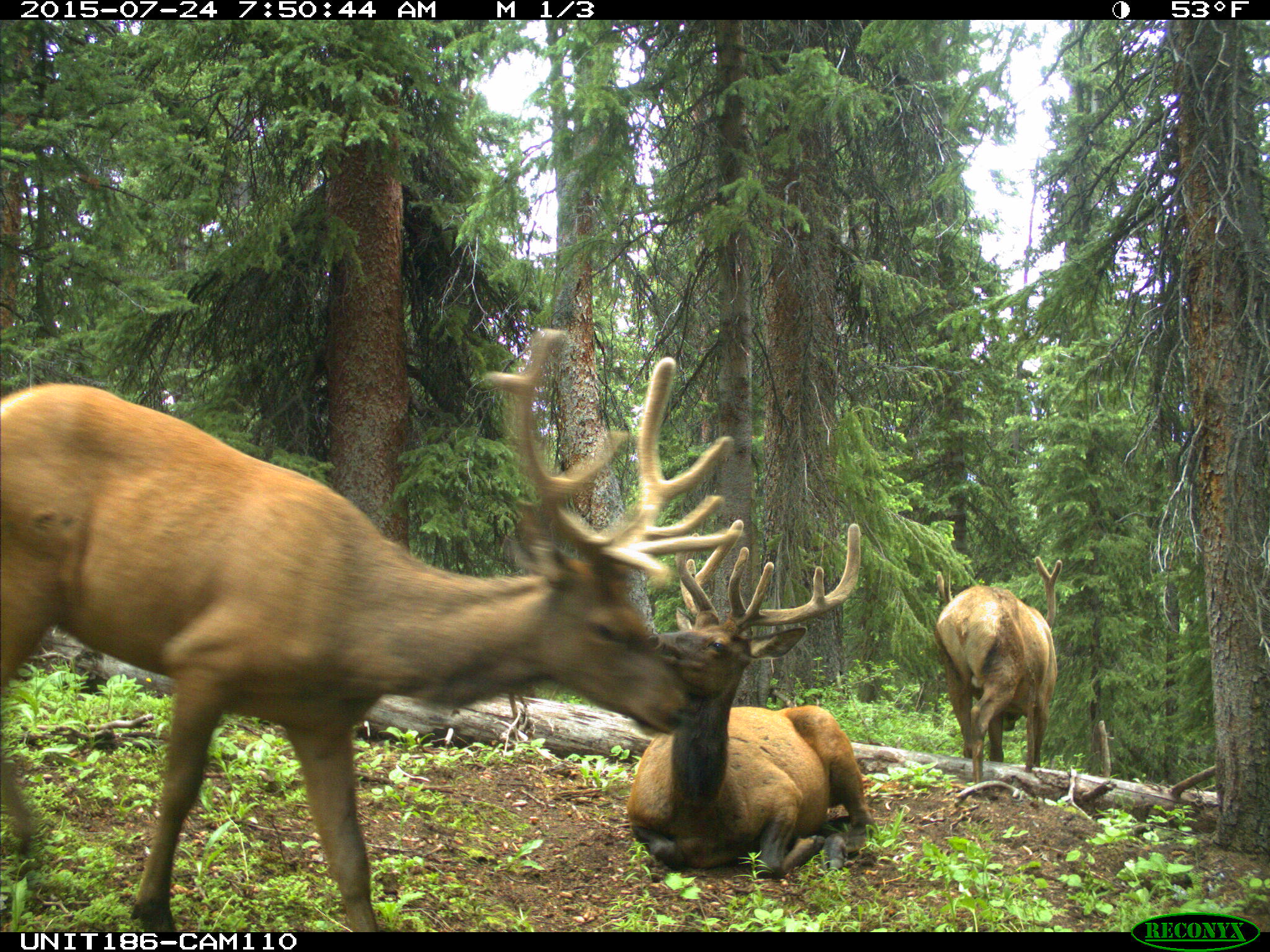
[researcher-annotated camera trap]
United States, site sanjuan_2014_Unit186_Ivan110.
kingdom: Animalia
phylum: Chordata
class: Mammalia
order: Artiodactyla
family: Cervidae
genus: Cervus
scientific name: Cervus elaphus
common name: red deer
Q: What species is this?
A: Cervus elaphus (red deer).